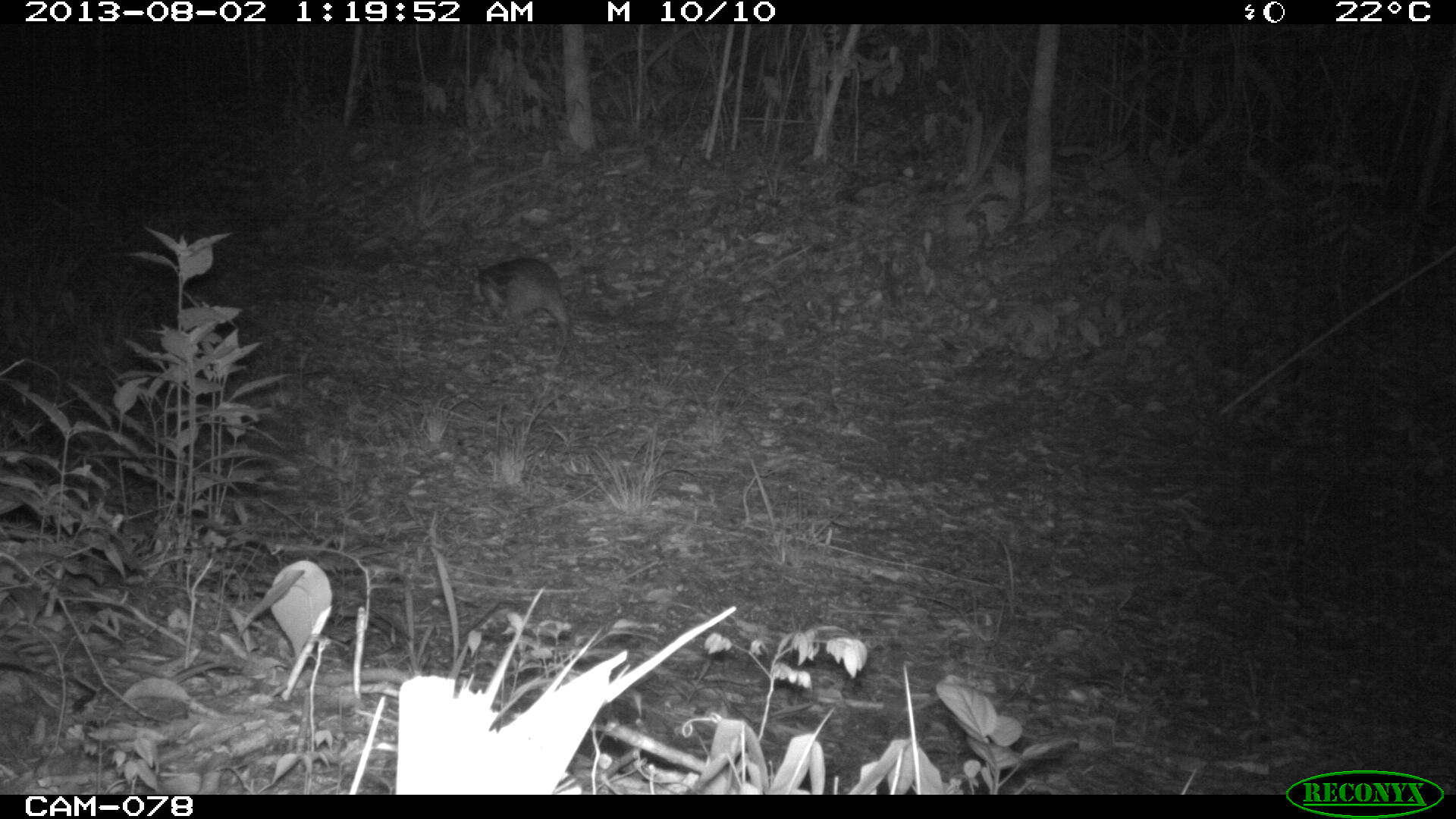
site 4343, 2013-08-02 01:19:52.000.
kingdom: Animalia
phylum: Chordata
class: Mammalia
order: Rodentia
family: Cuniculidae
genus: Cuniculus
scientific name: Cuniculus paca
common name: lowland paca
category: agouti paca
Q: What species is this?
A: Agouti paca (lowland paca) (Cuniculus paca).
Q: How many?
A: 1.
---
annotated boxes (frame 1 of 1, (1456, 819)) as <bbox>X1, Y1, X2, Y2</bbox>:
agouti paca: <bbox>466, 256, 571, 347</bbox>